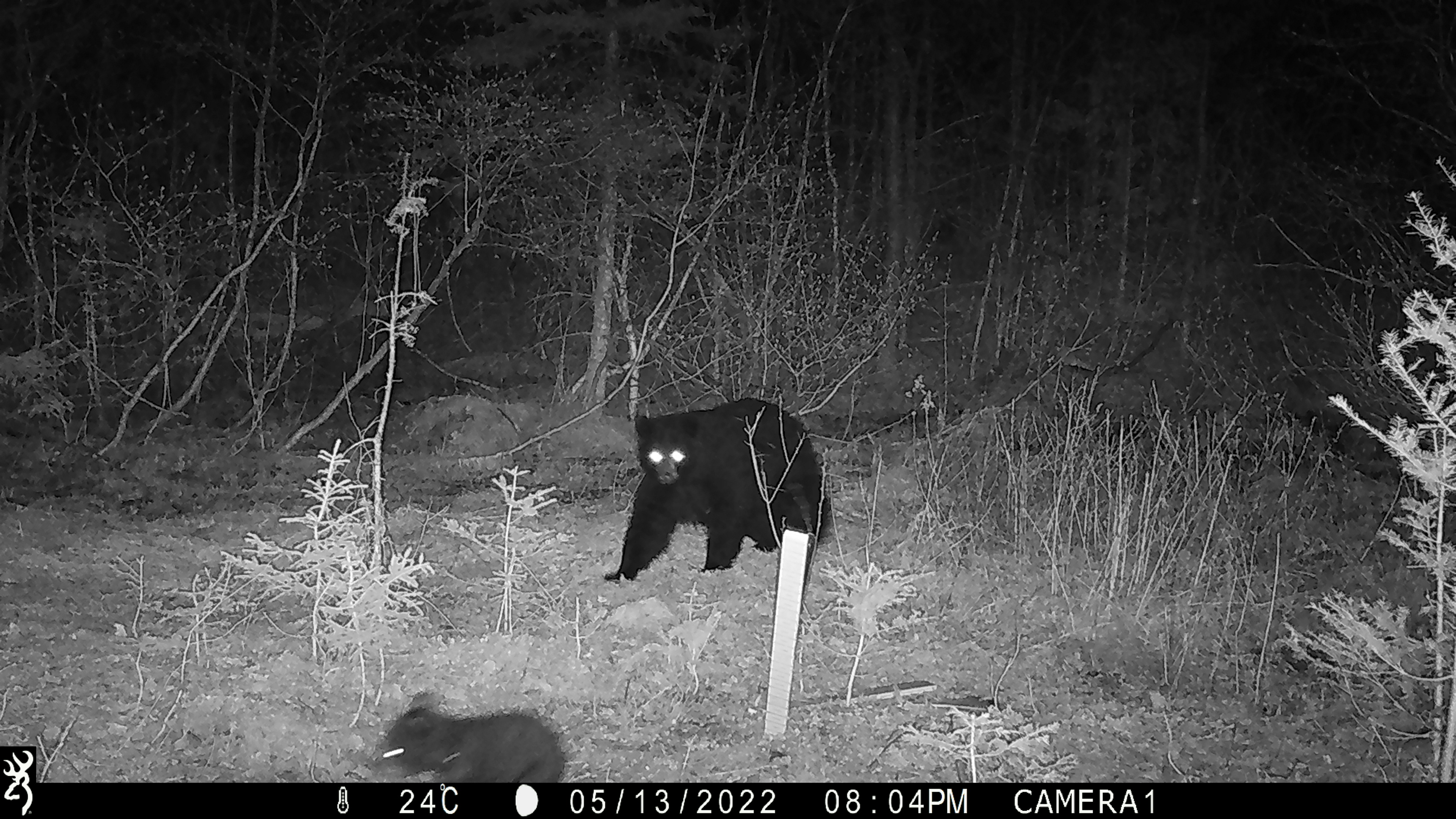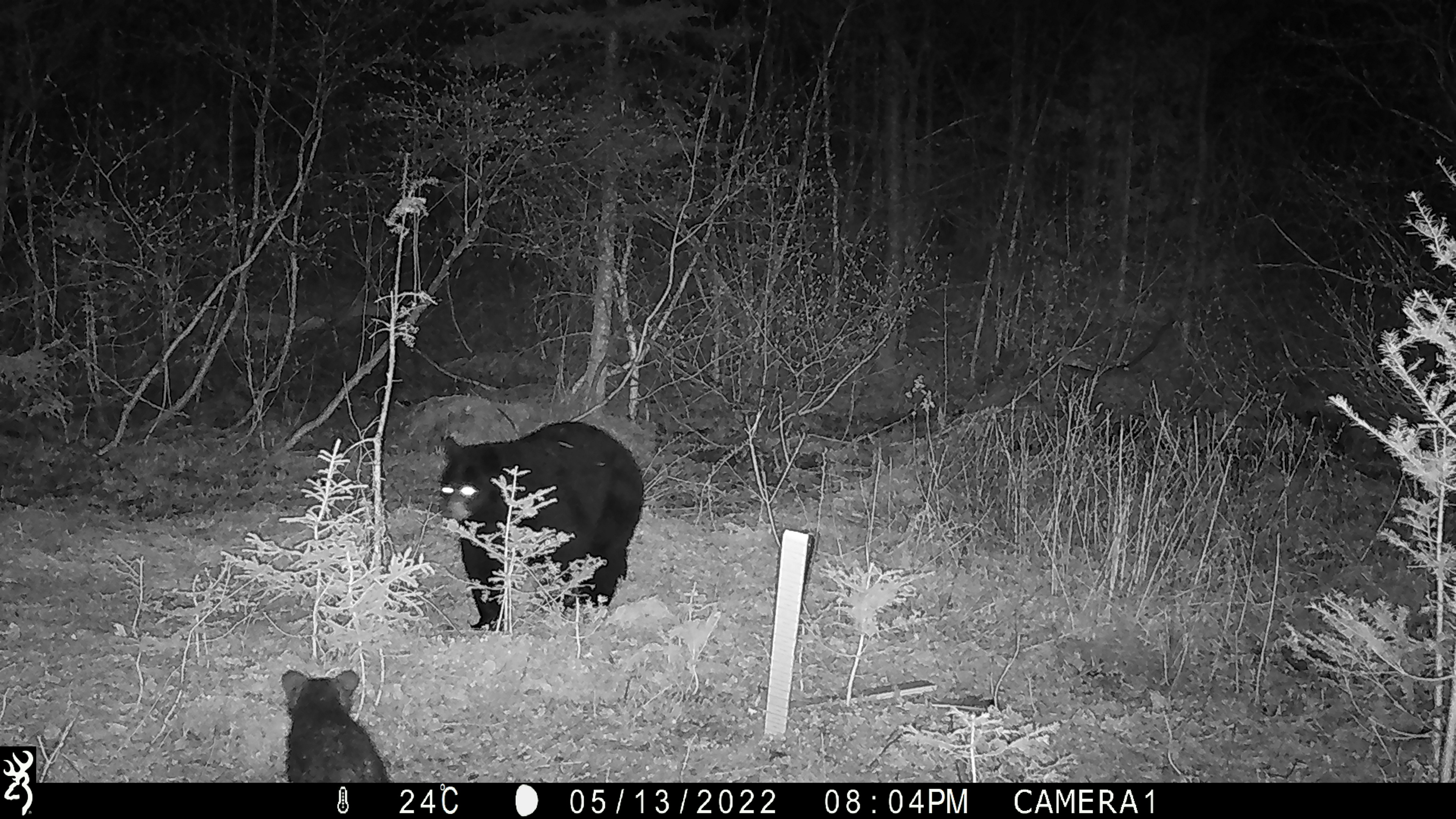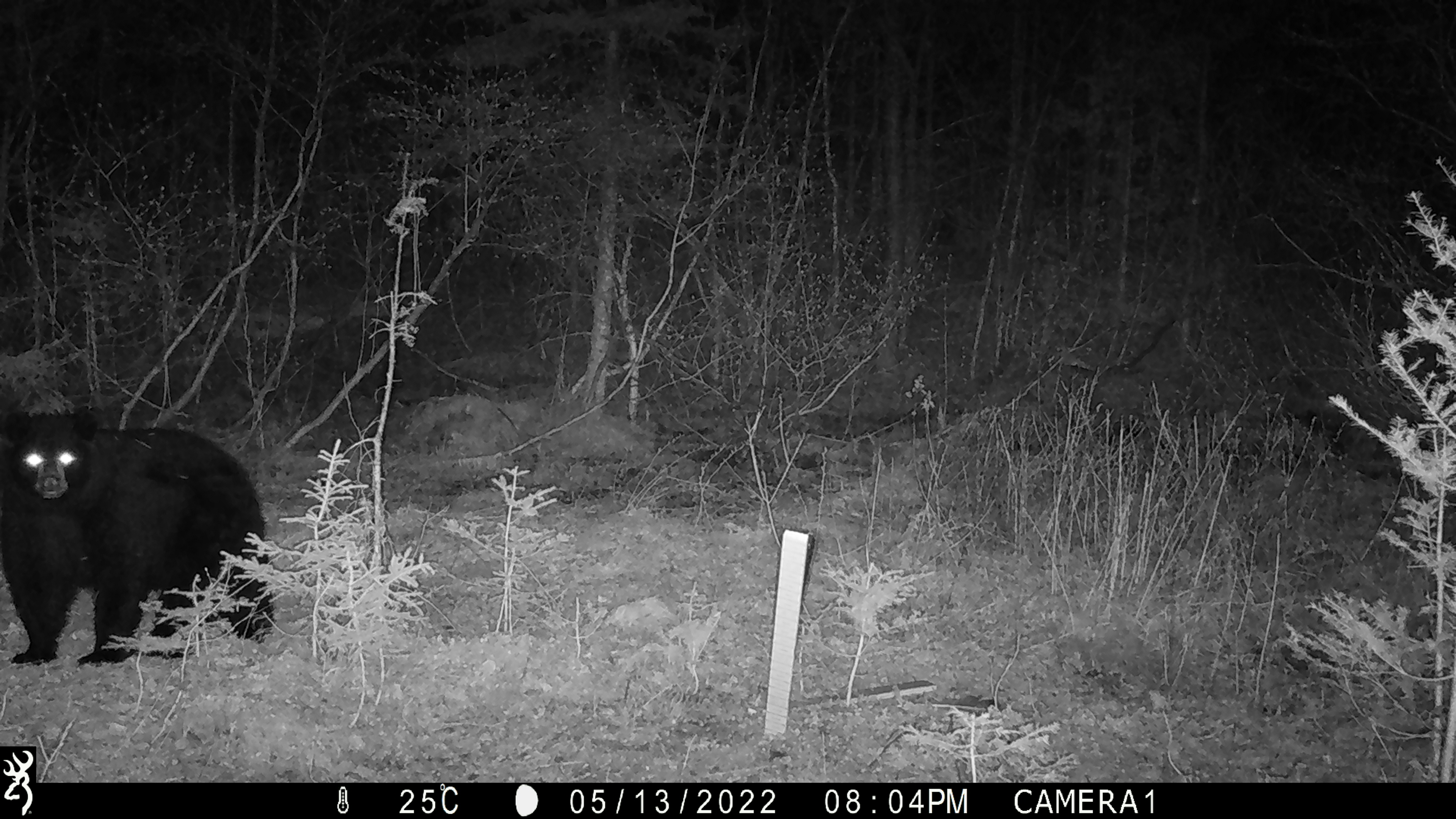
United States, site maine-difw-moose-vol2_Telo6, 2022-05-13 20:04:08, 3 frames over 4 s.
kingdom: Animalia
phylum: Chordata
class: Mammalia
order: Carnivora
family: Ursidae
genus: Ursus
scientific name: Ursus americanus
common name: black bear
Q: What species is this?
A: Black bear (Ursus americanus).